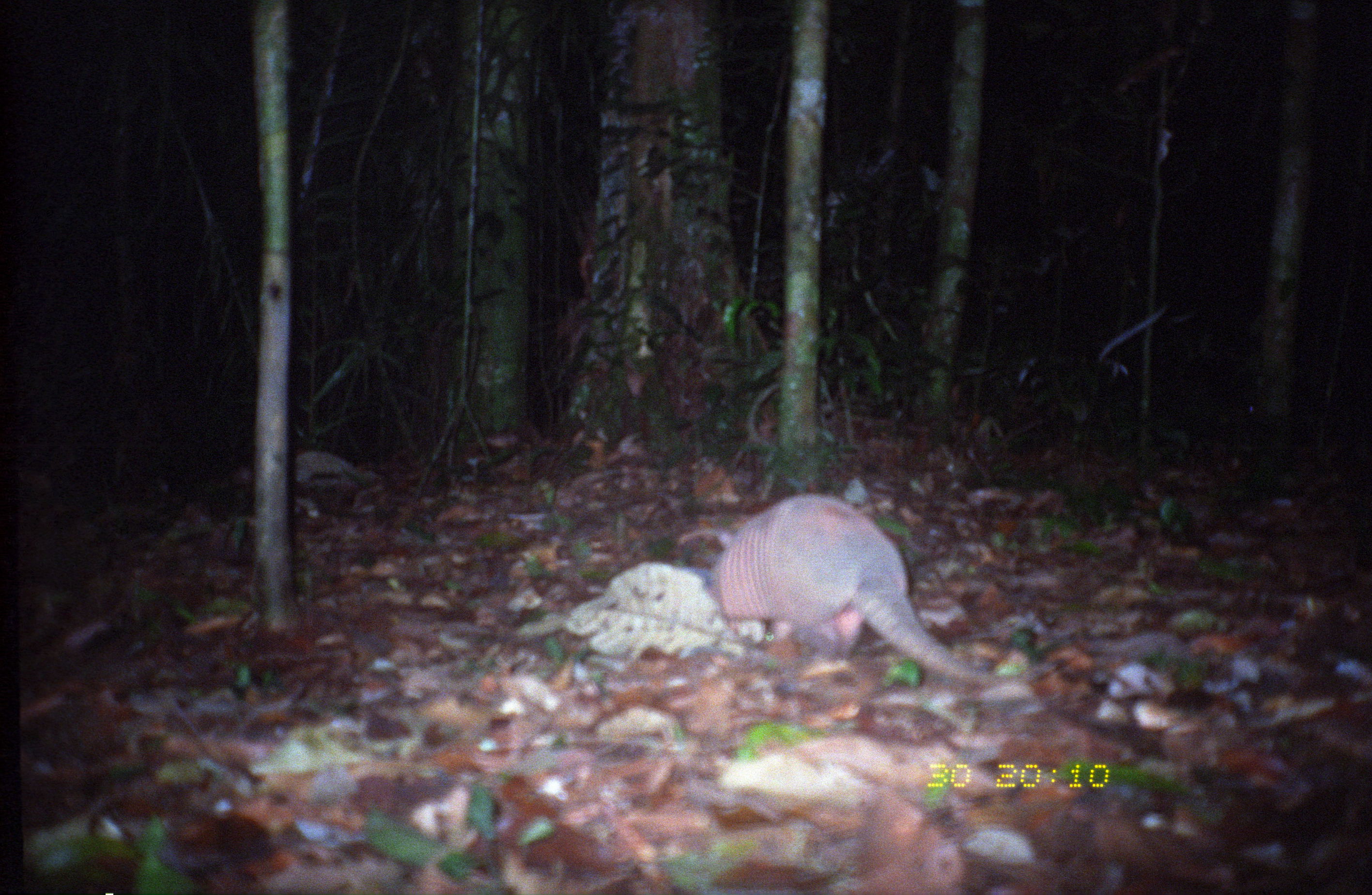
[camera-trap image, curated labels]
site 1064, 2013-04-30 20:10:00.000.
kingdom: Animalia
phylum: Chordata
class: Mammalia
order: Cingulata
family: Dasypodidae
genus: Dasypus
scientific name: Dasypus novemcinctus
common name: nine-banded armadillo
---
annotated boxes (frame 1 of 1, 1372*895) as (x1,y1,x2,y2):
dasypus novemcinctus: (707,492,1066,686)